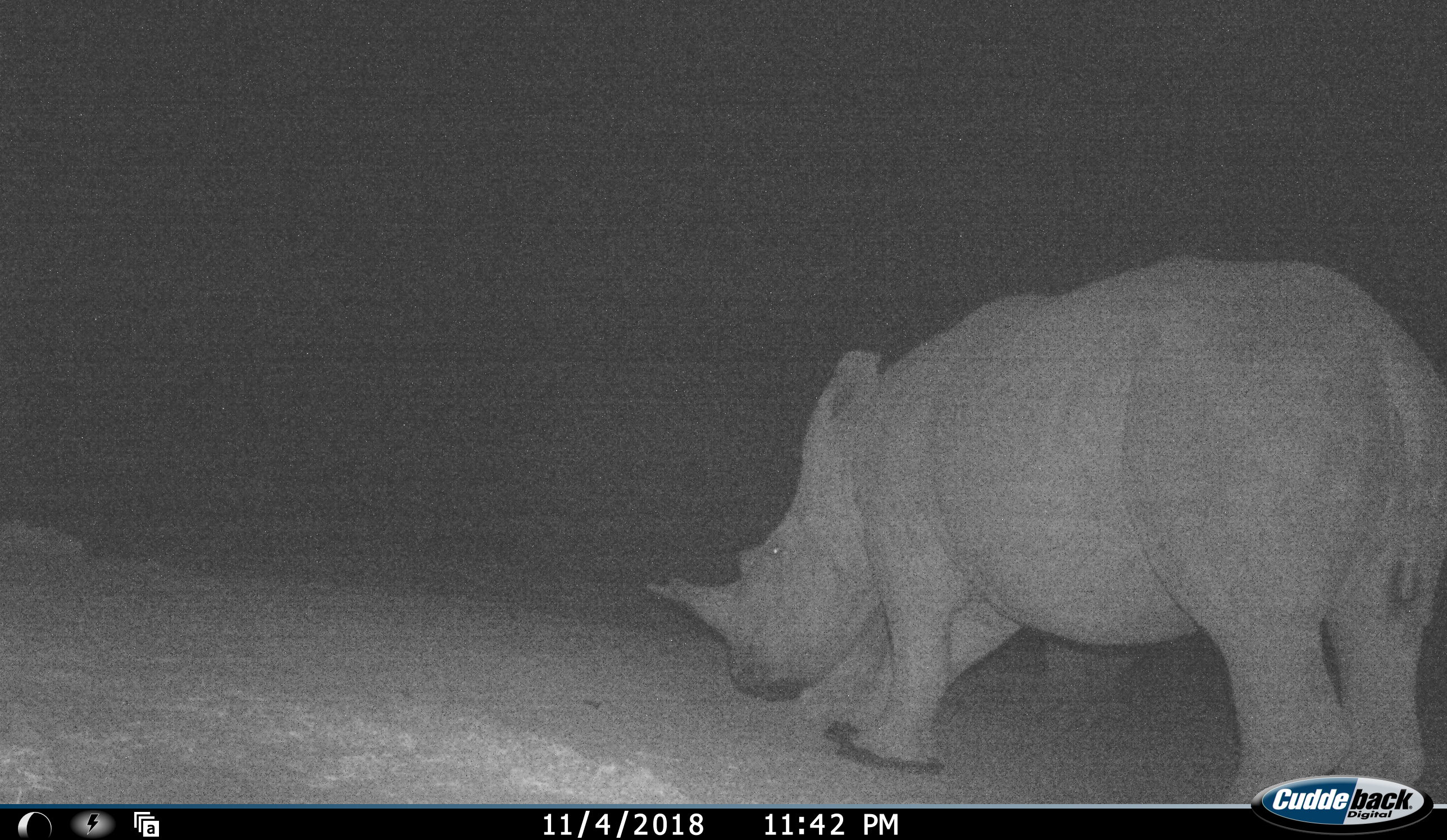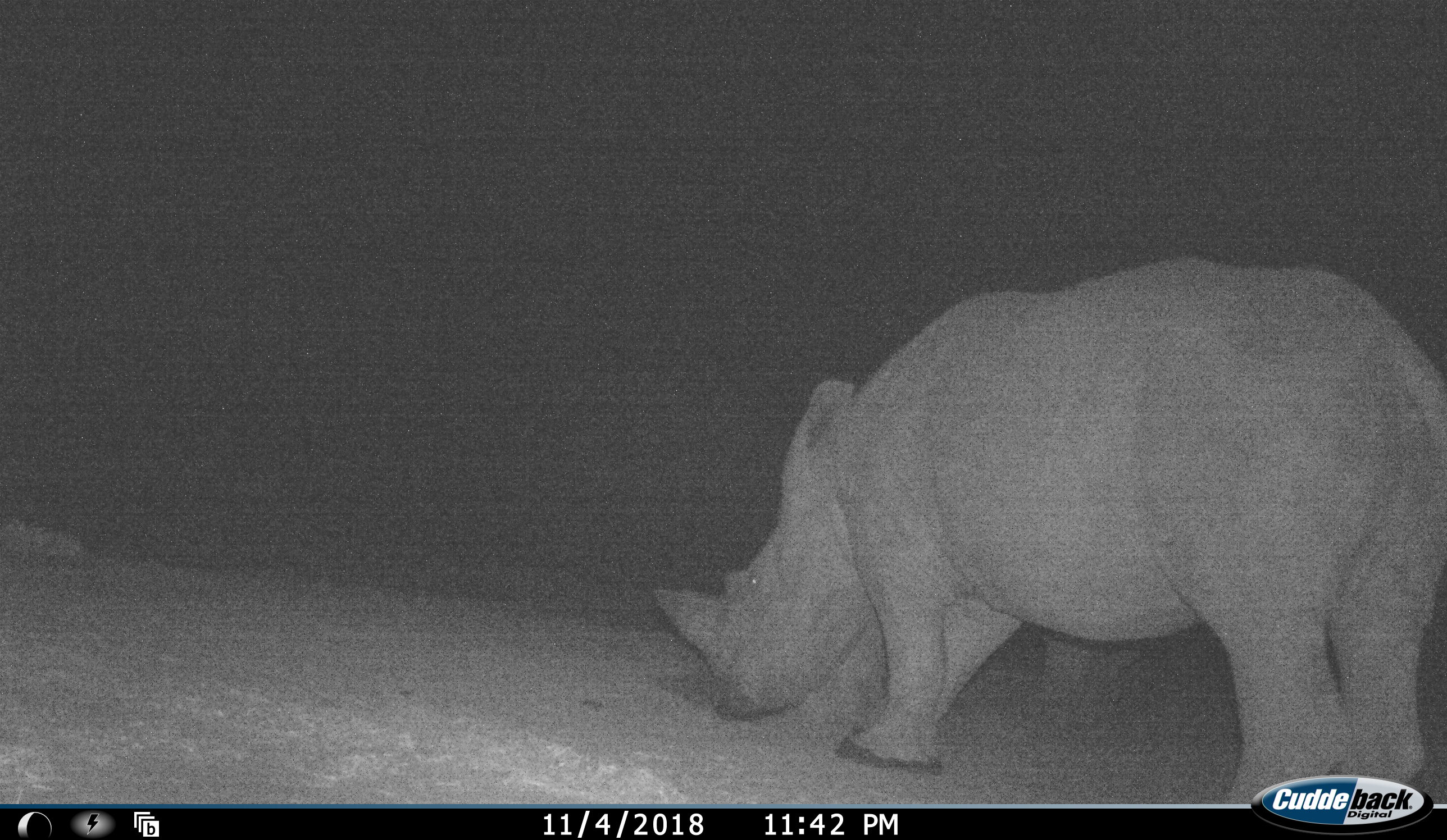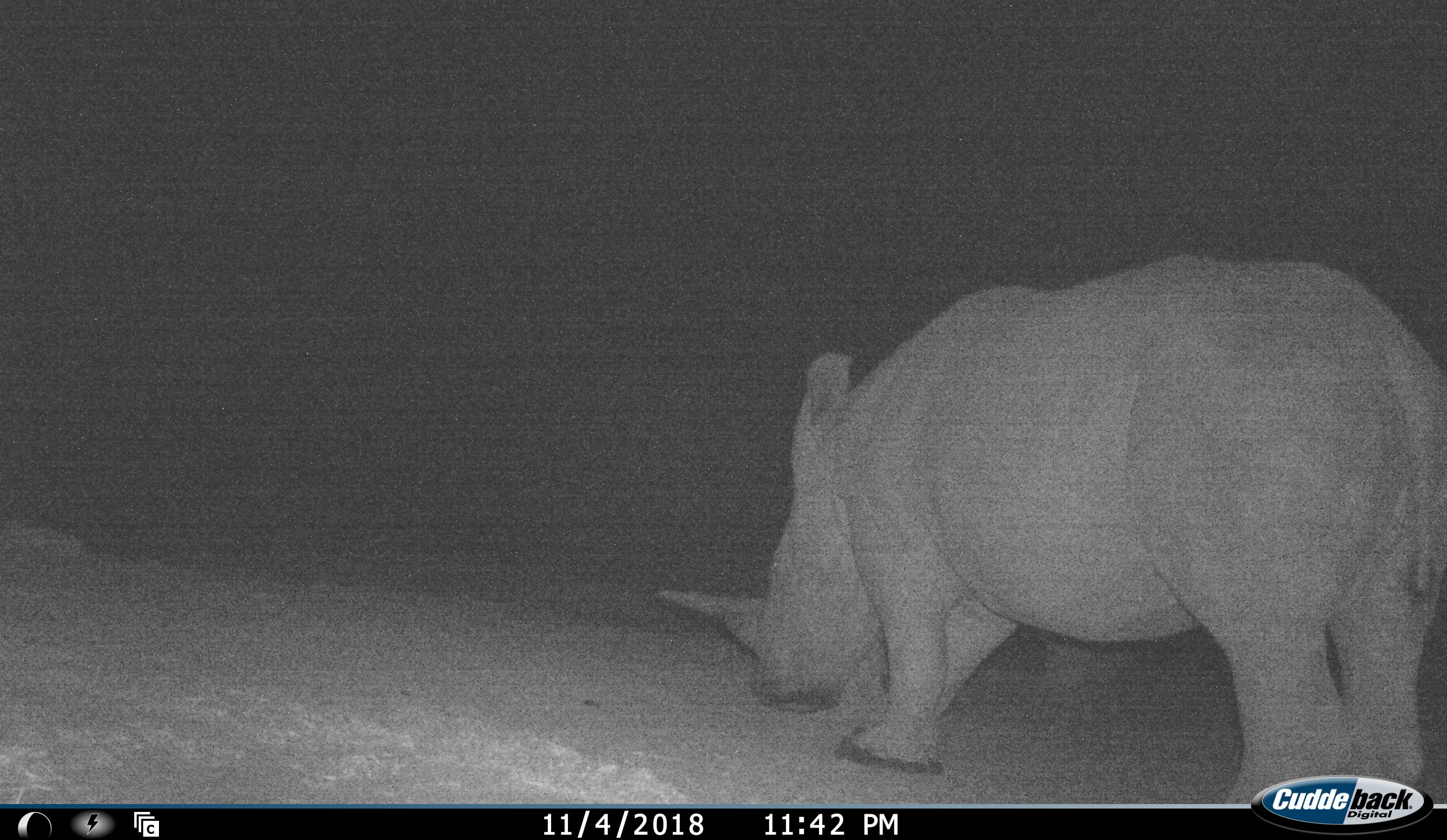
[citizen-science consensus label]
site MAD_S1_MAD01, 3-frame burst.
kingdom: Animalia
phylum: Chordata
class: Mammalia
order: Perissodactyla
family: Rhinocerotidae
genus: Ceratotherium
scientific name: Ceratotherium simum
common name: white rhinoceros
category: rhinoceroswhite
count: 1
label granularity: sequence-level